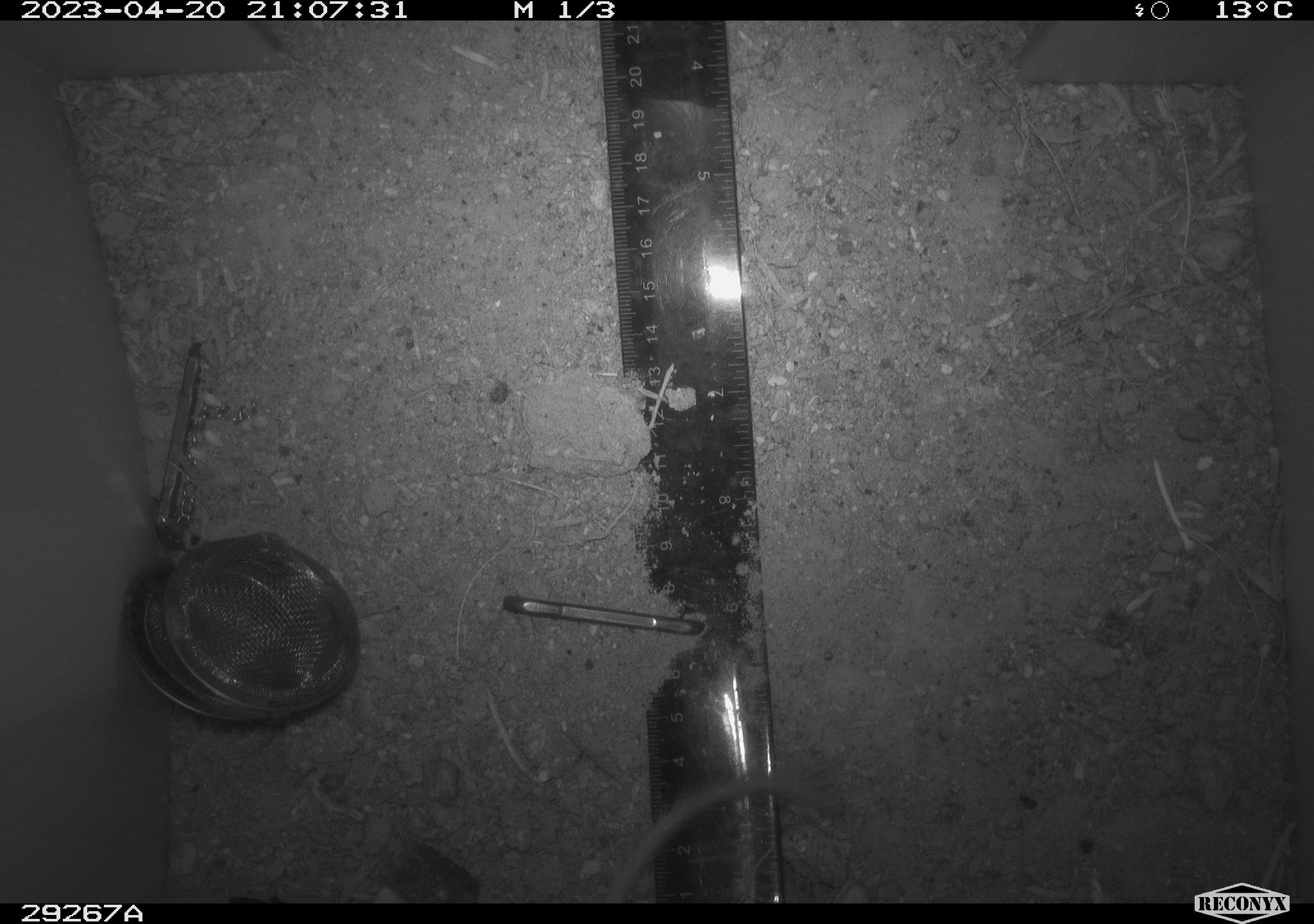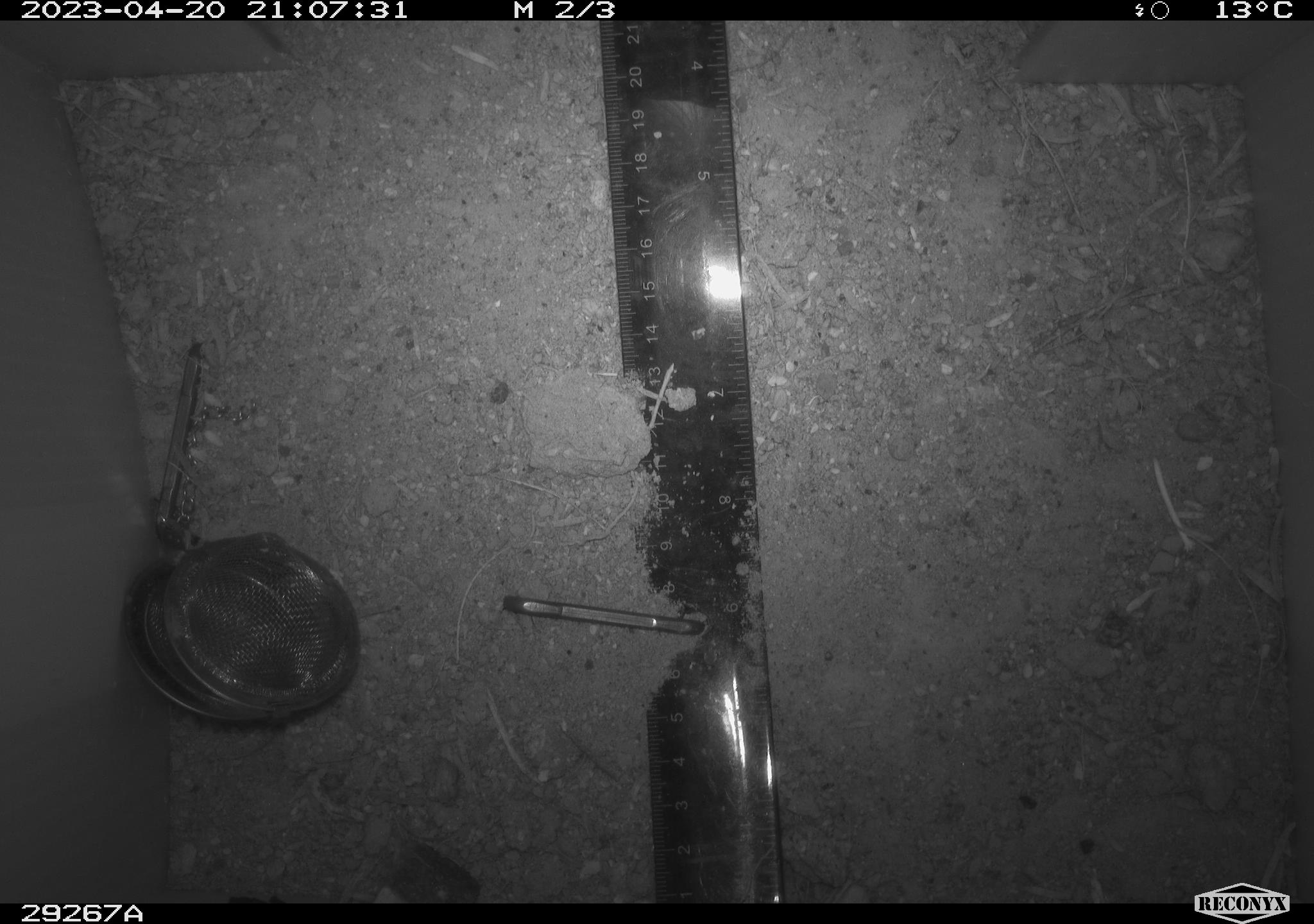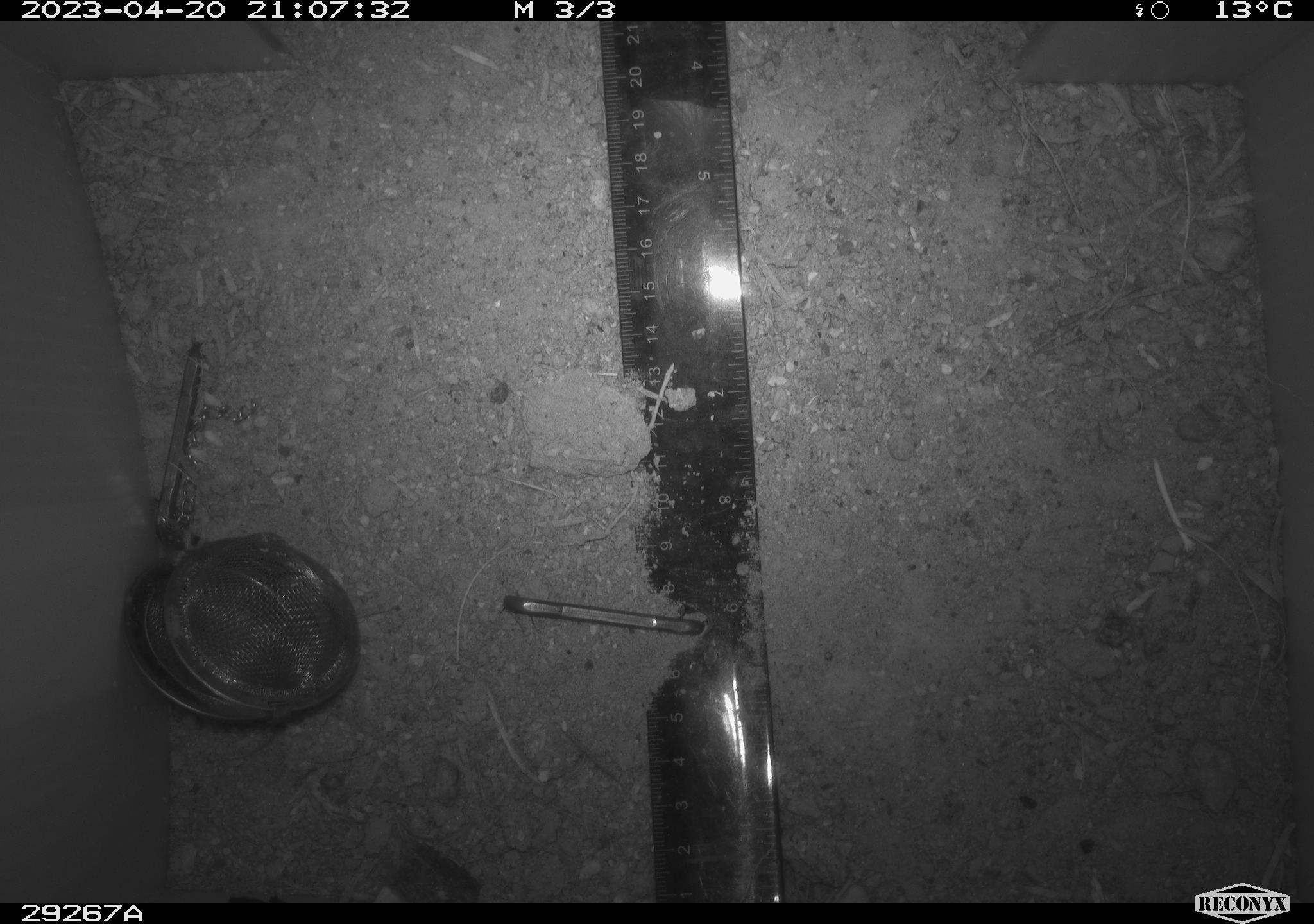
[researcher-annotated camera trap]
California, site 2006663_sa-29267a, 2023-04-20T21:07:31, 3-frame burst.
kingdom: Animalia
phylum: Chordata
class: Mammalia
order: Rodentia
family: Heteromyidae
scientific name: Heteromyidae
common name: kangaroo rats and pocket mice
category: heteromyidae family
Heteromyidae family (kangaroo rats and pocket mice) (Heteromyidae).